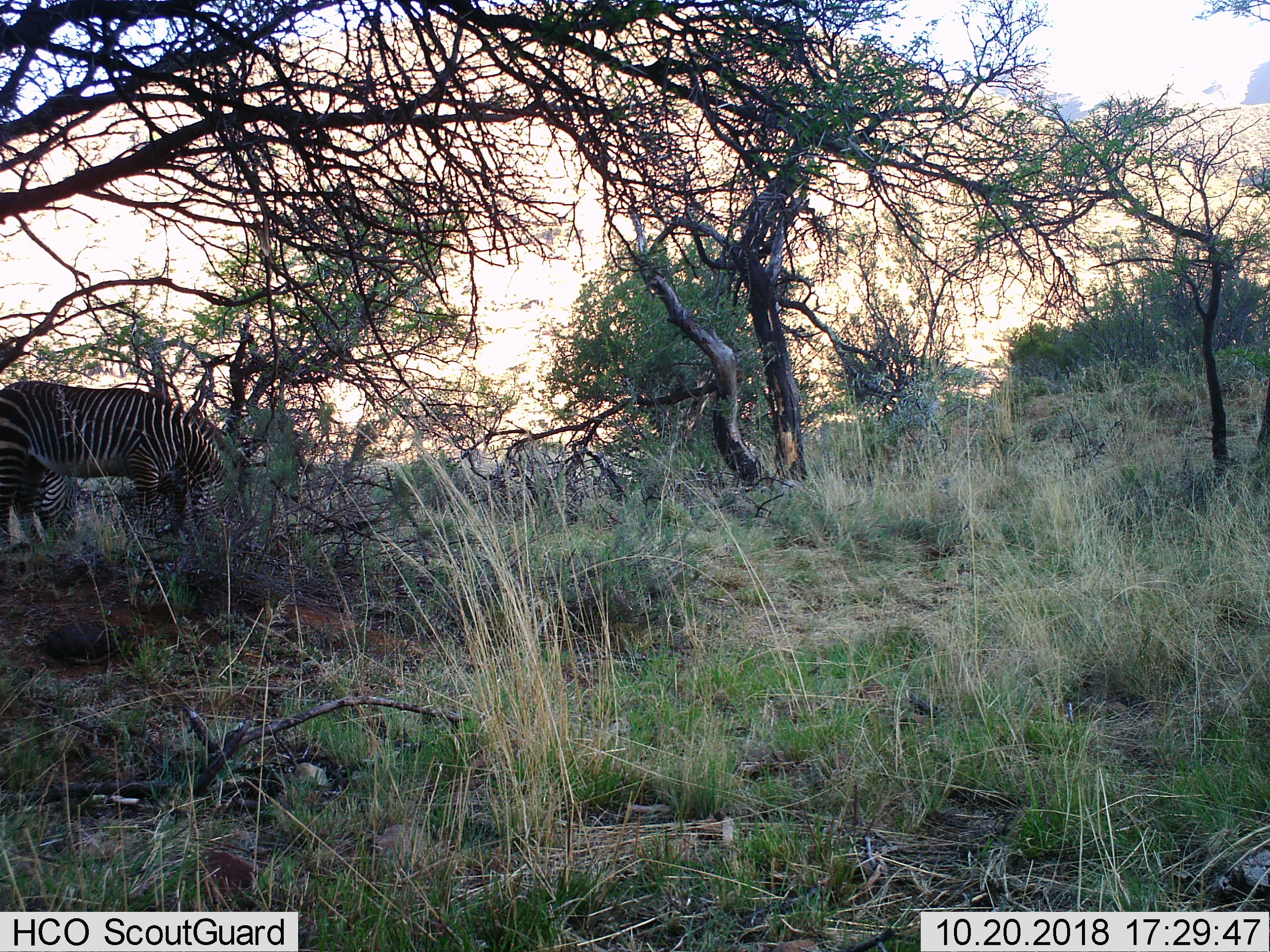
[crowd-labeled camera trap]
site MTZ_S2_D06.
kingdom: Animalia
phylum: Chordata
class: Mammalia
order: Perissodactyla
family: Equidae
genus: Equus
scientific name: Equus zebra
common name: mountain zebra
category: zebramountain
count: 2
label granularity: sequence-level